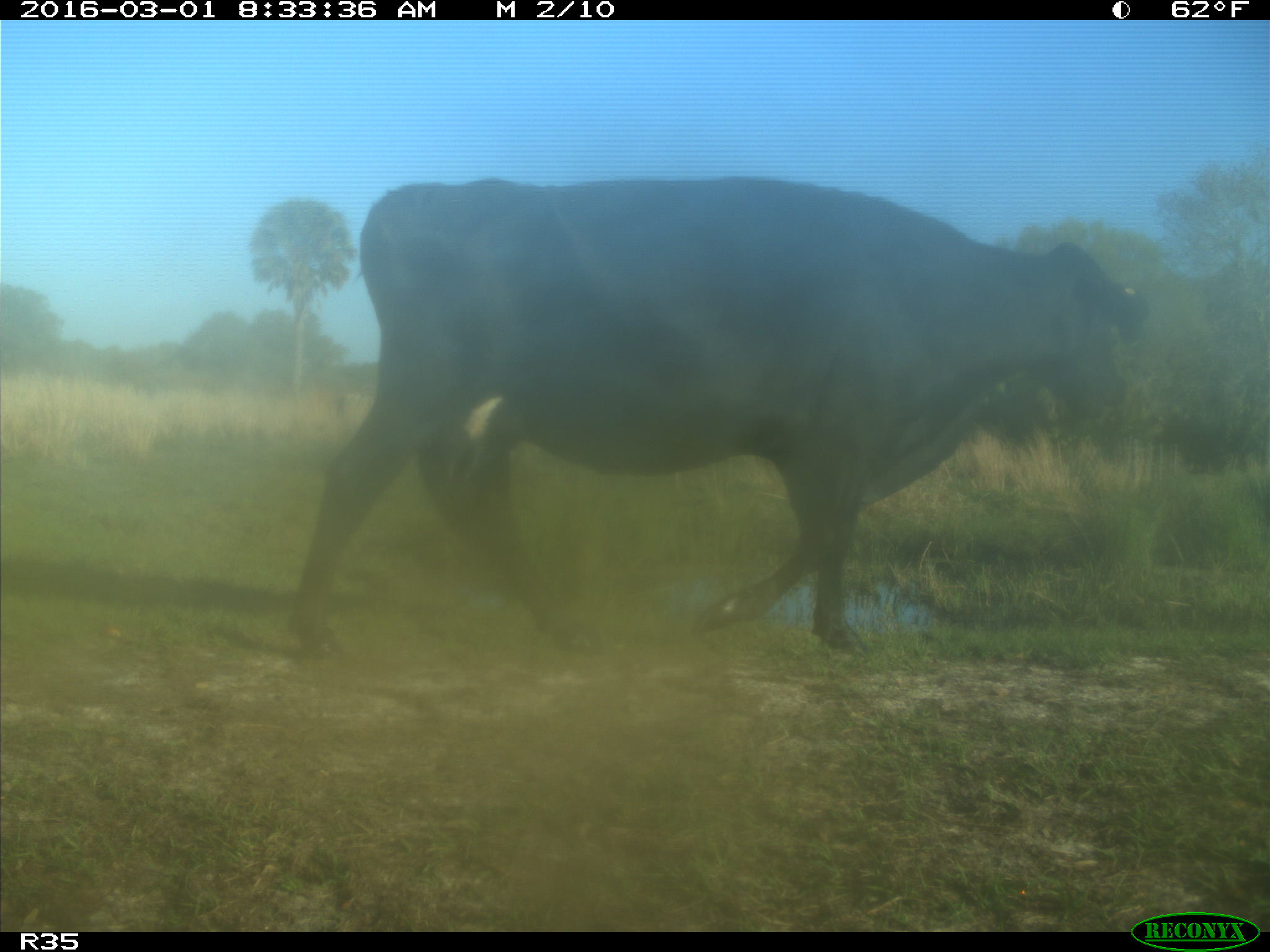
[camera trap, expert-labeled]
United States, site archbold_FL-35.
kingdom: Animalia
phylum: Chordata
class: Mammalia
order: Artiodactyla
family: Bovidae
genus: Bos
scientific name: Bos taurus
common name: domestic cow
Bos taurus (domestic cow).